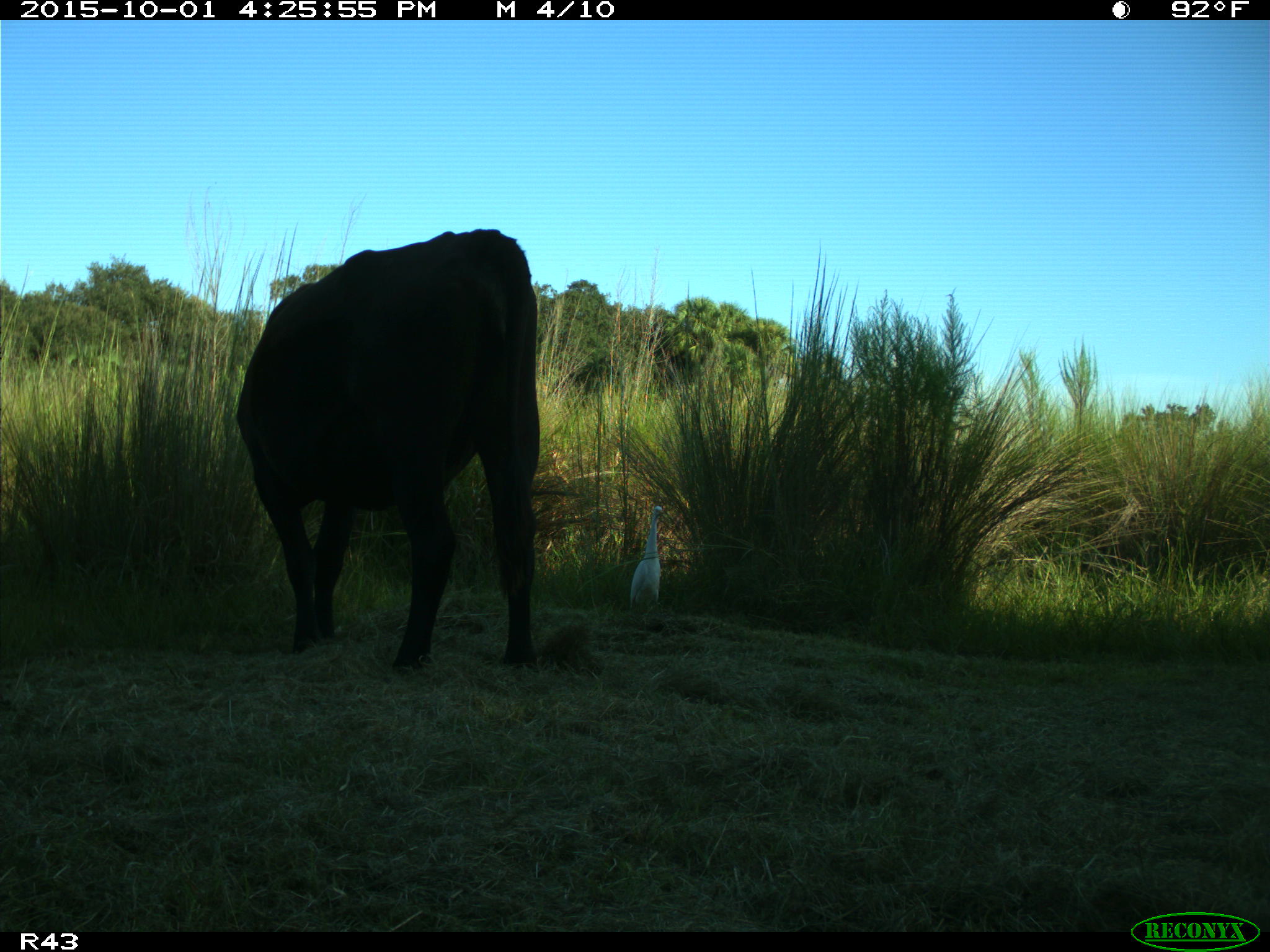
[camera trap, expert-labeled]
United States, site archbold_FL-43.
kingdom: Animalia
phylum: Chordata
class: Mammalia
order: Artiodactyla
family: Bovidae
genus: Bos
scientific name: Bos taurus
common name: domestic cow